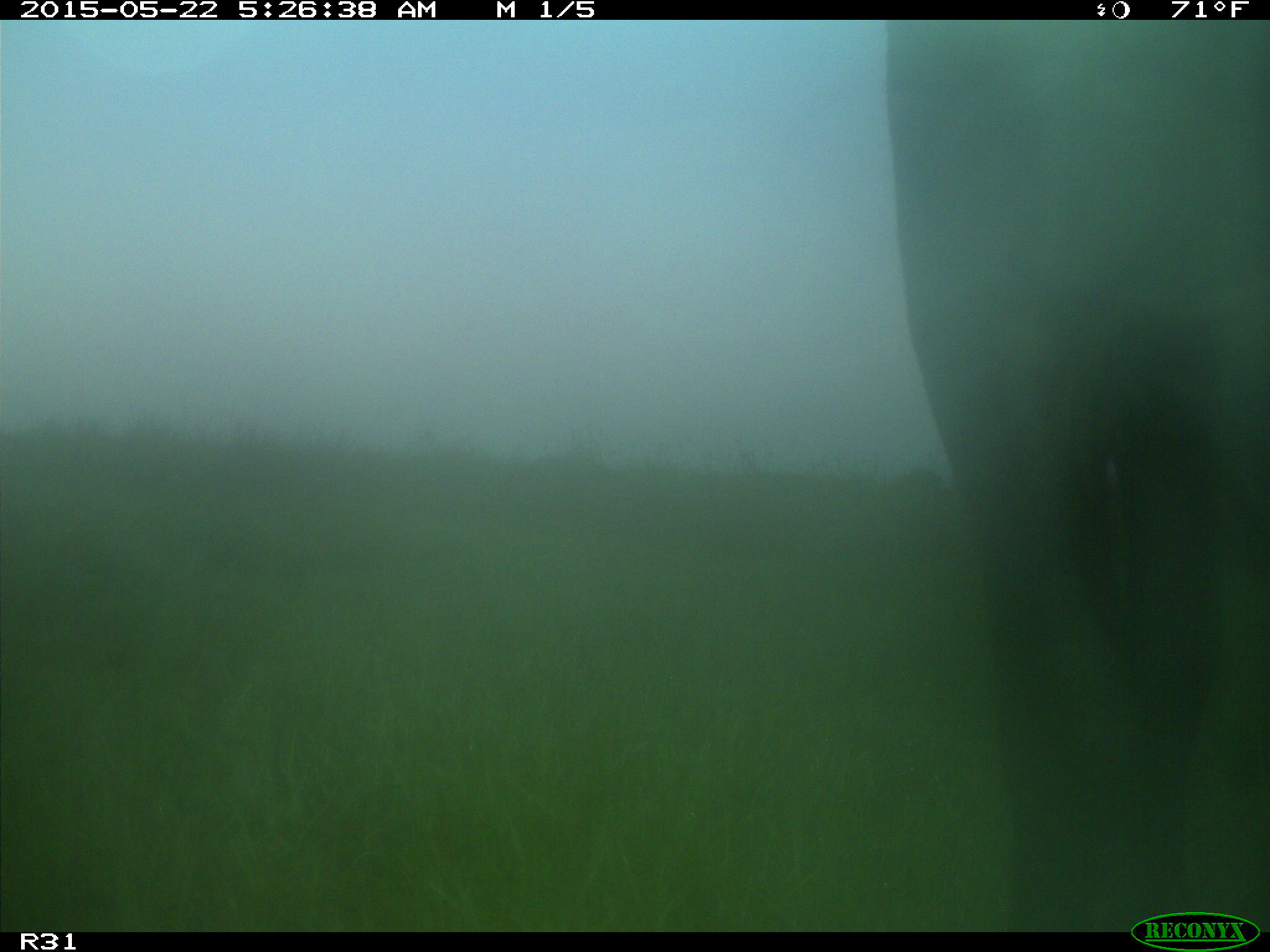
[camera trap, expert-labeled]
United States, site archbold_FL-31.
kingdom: Animalia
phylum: Chordata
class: Mammalia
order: Artiodactyla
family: Bovidae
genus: Bos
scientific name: Bos taurus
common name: domestic cow